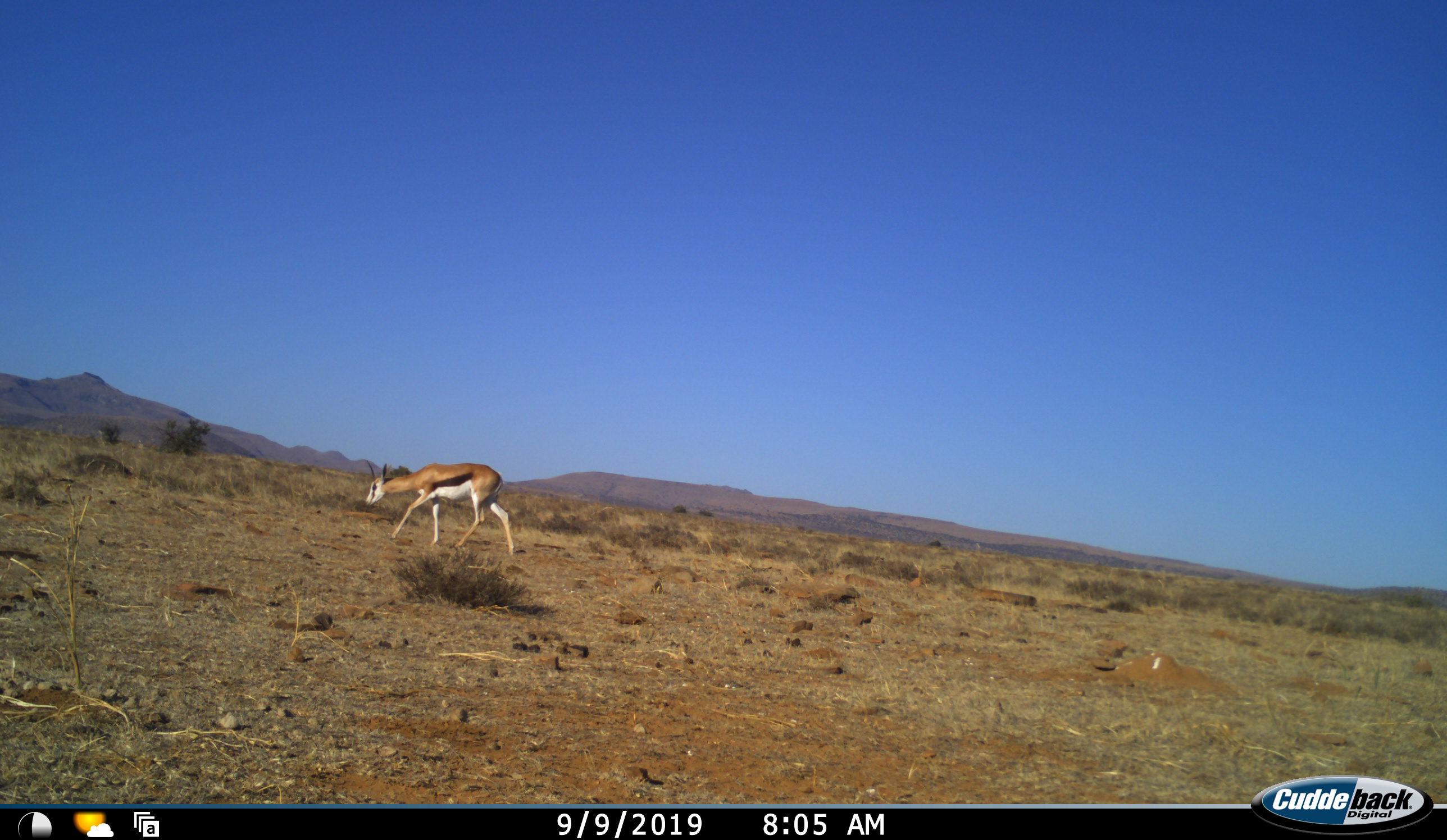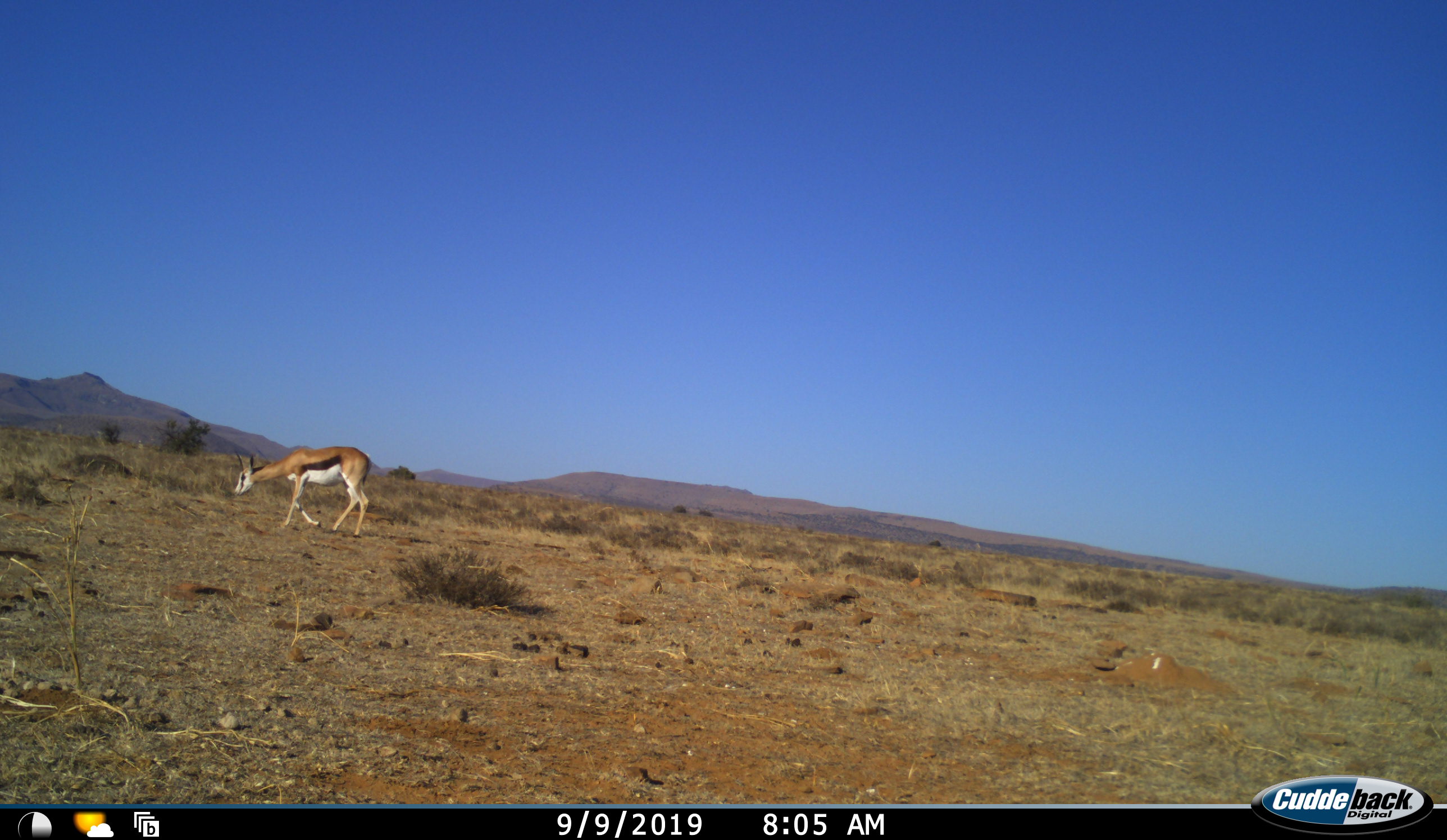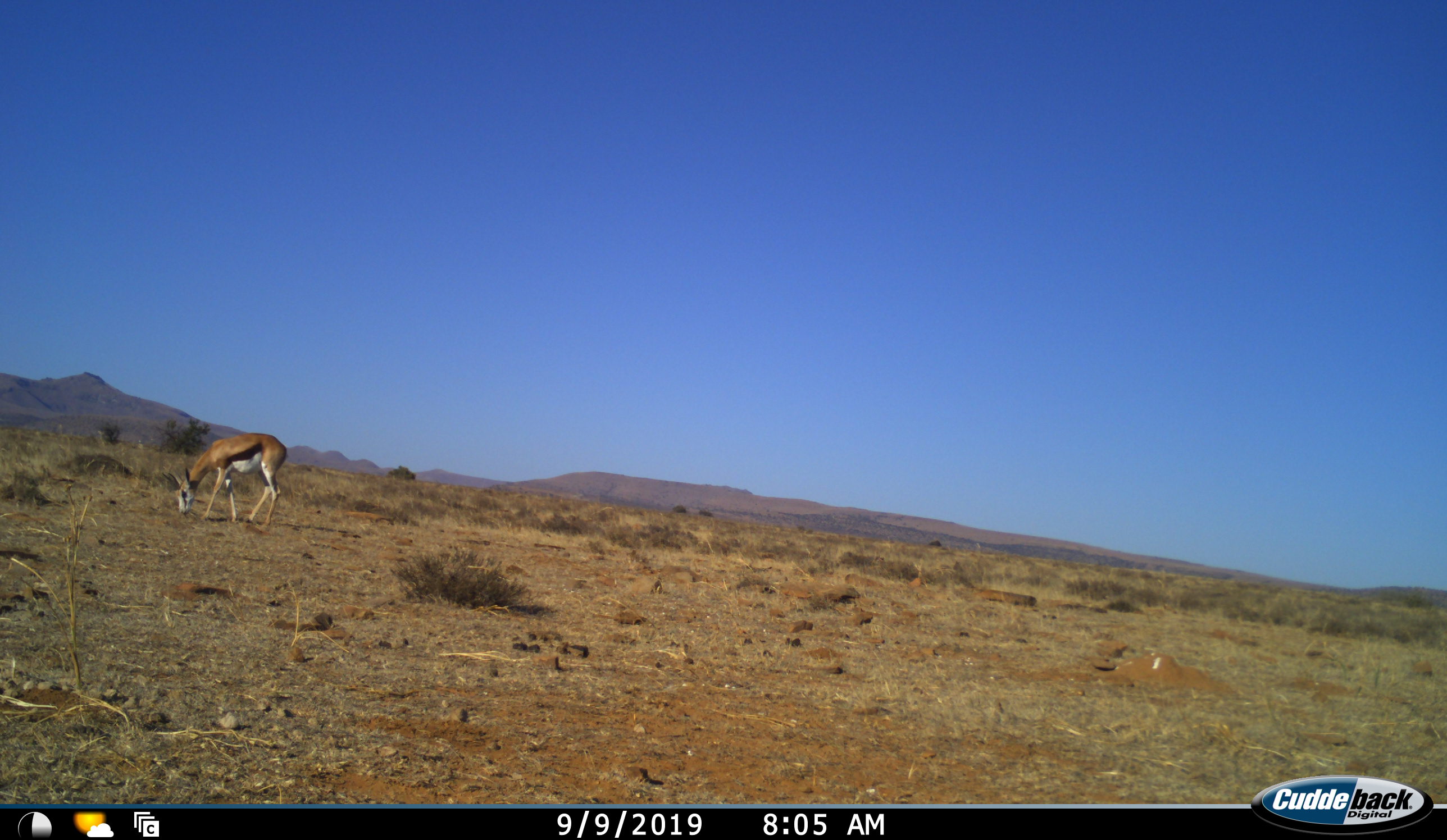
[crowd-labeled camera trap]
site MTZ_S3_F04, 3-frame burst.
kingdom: Animalia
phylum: Chordata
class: Mammalia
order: Artiodactyla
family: Bovidae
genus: Antidorcas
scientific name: Antidorcas marsupialis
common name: springbok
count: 1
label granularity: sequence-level